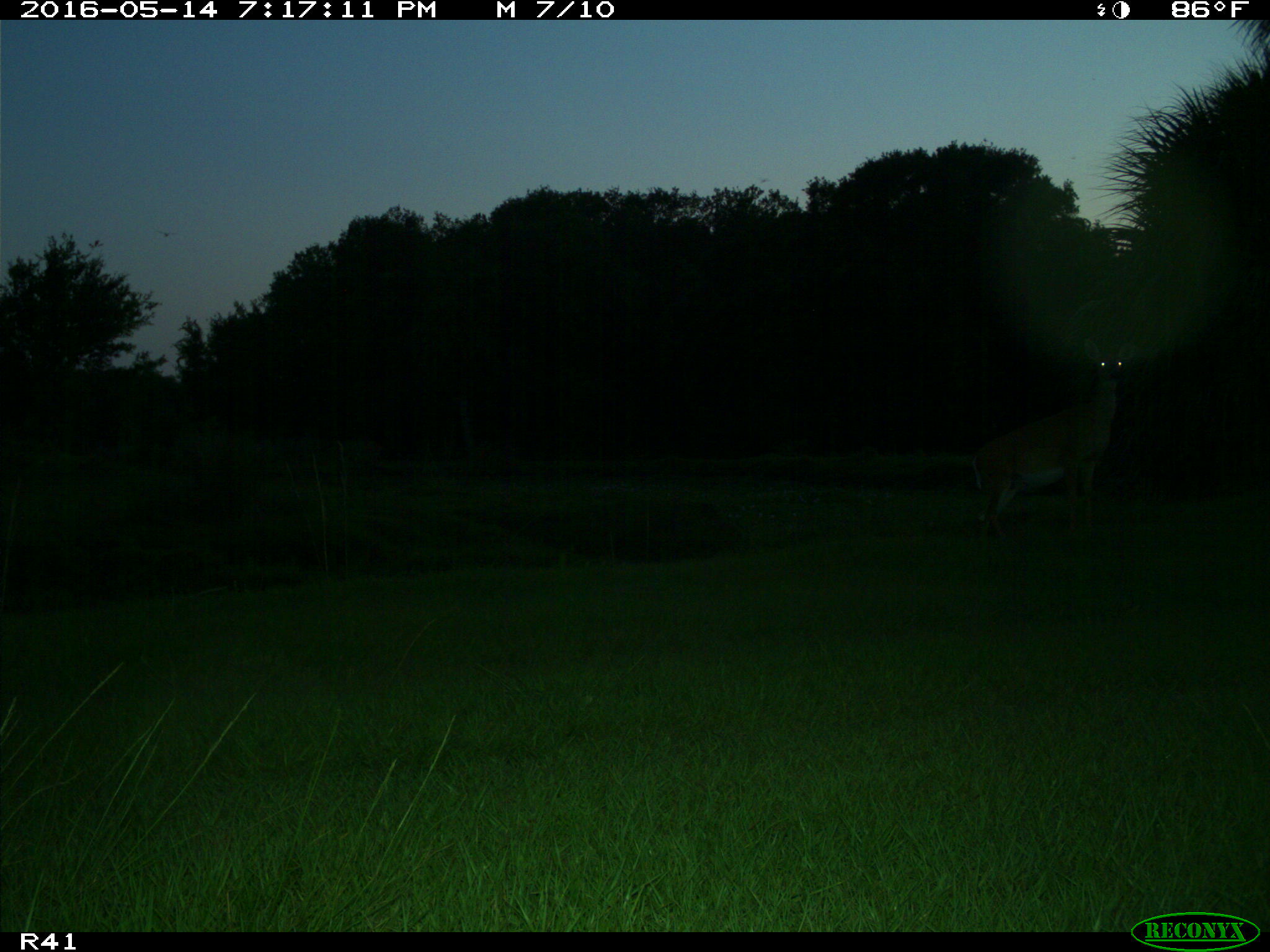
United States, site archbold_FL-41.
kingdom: Animalia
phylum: Chordata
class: Mammalia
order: Artiodactyla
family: Cervidae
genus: Odocoileus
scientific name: Odocoileus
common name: deer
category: unidentified deer